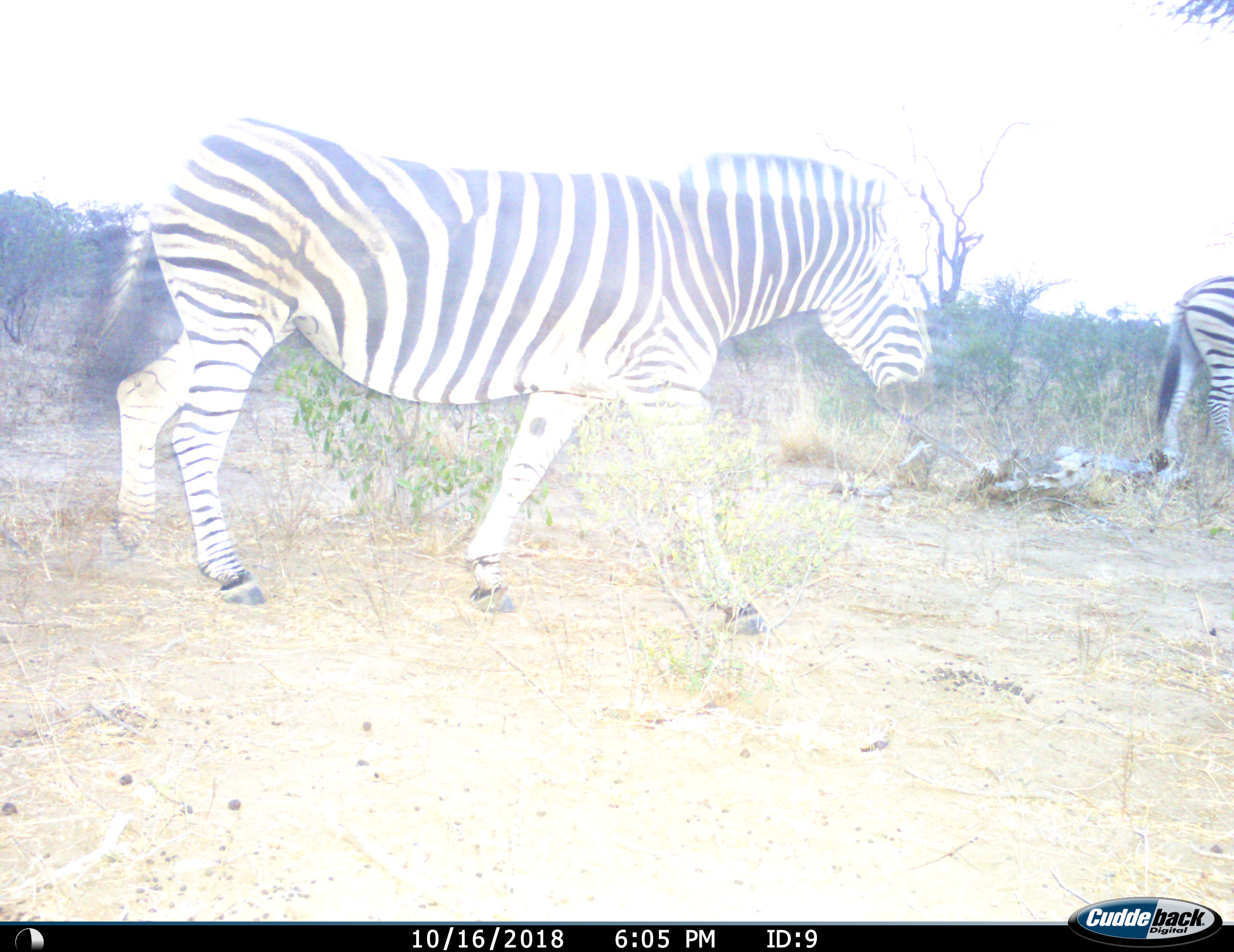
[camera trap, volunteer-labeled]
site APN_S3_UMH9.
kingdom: Animalia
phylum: Chordata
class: Mammalia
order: Perissodactyla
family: Equidae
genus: Equus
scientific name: Equus quagga burchellii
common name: burchell's zebra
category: zebraburchells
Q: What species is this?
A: Zebraburchells (burchell's zebra) (Equus quagga burchellii).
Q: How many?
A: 2.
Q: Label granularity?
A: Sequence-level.